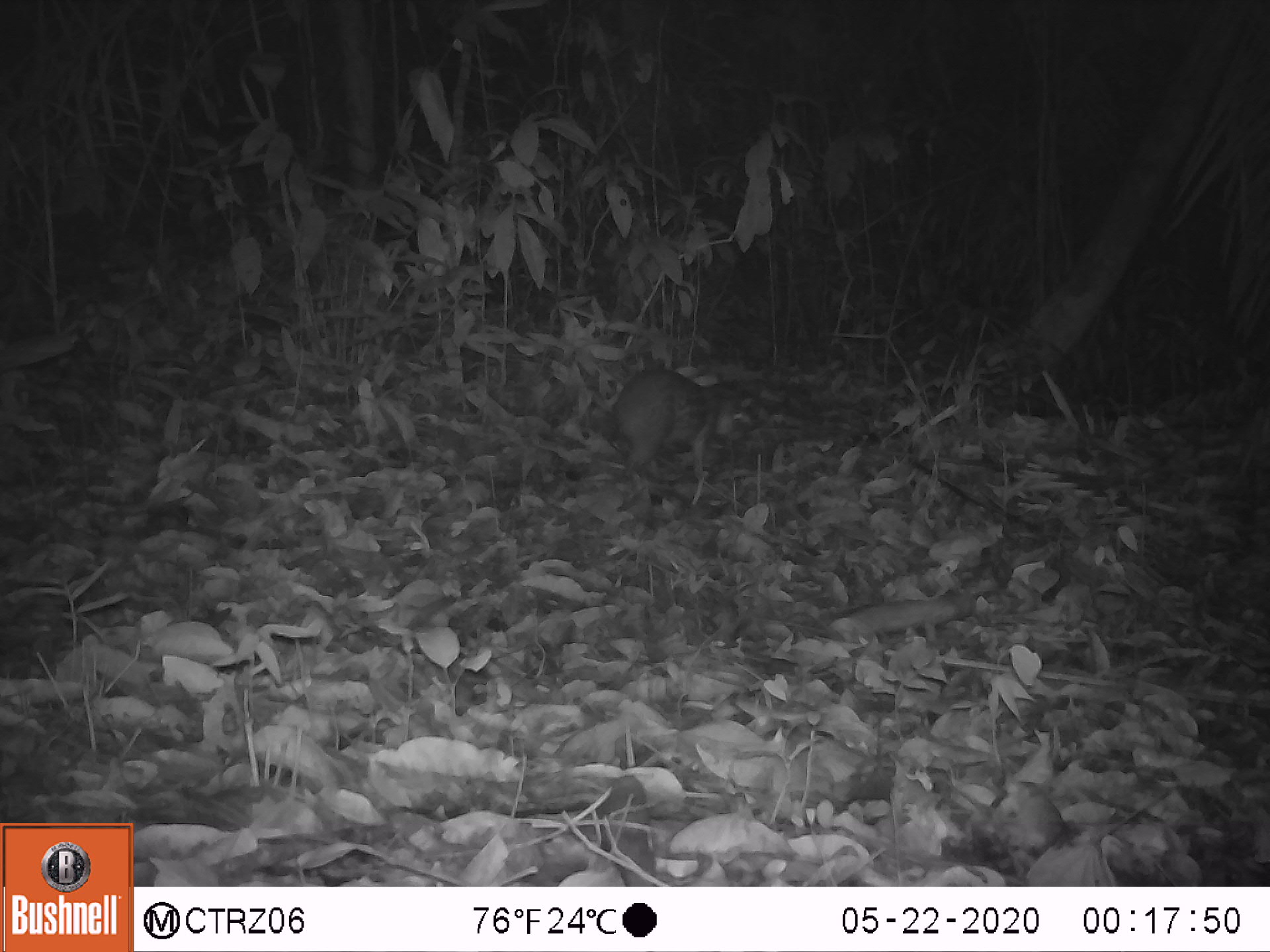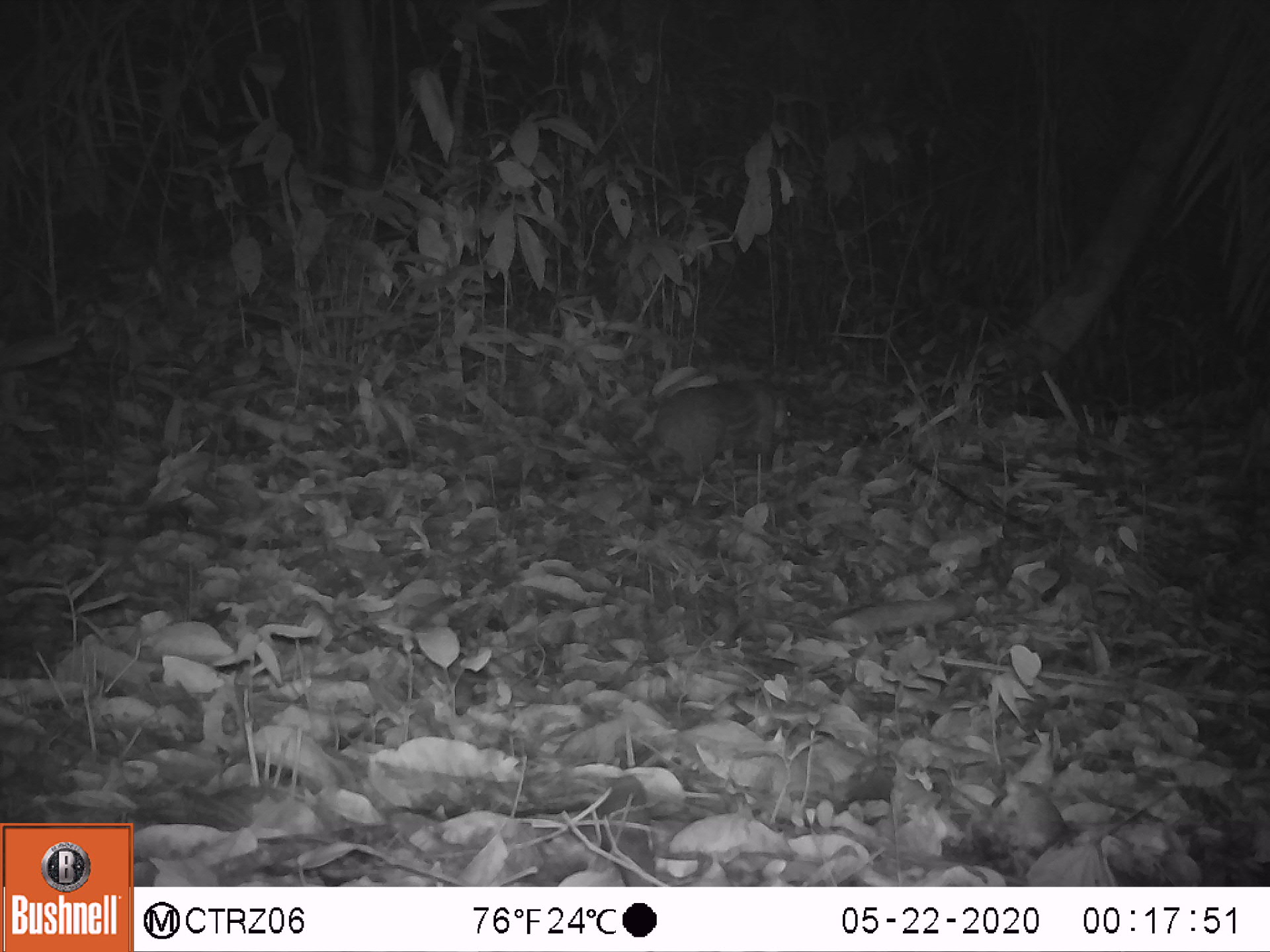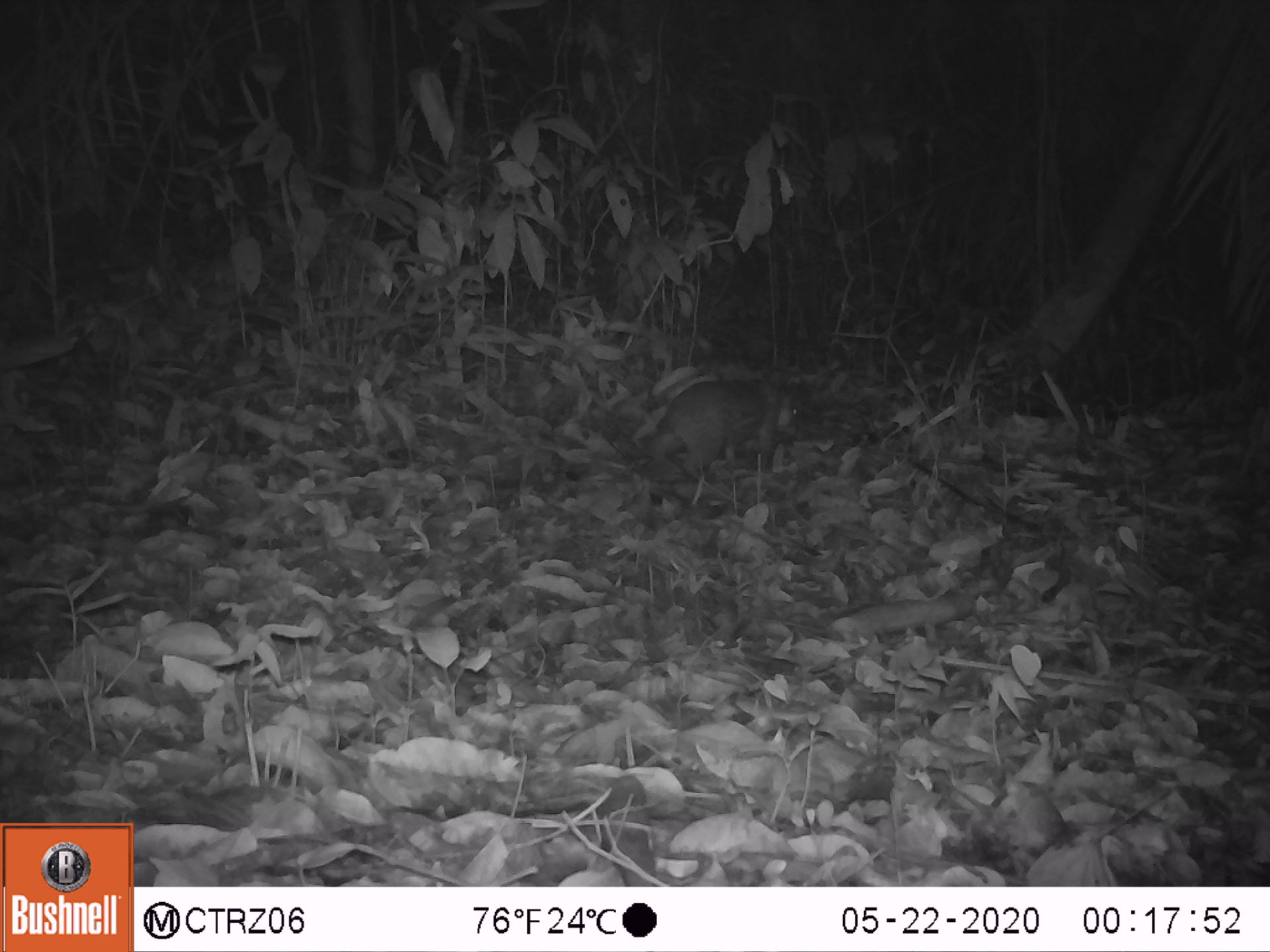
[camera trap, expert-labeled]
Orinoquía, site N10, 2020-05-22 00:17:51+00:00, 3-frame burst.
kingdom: Animalia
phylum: Chordata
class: Mammalia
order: Rodentia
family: Cuniculidae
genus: Cuniculus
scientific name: Cuniculus paca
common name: spotted paca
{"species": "spotted paca (Cuniculus paca)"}